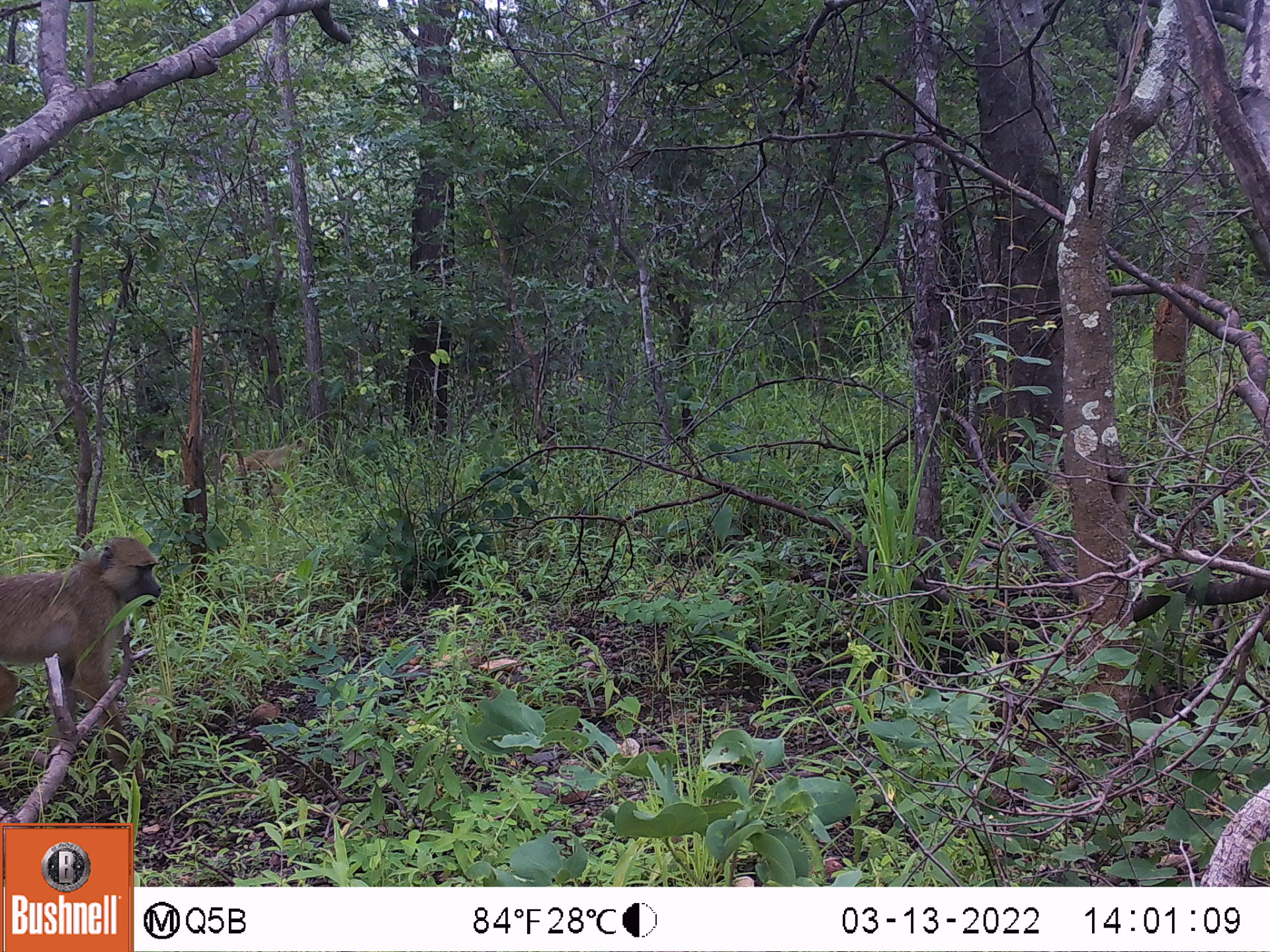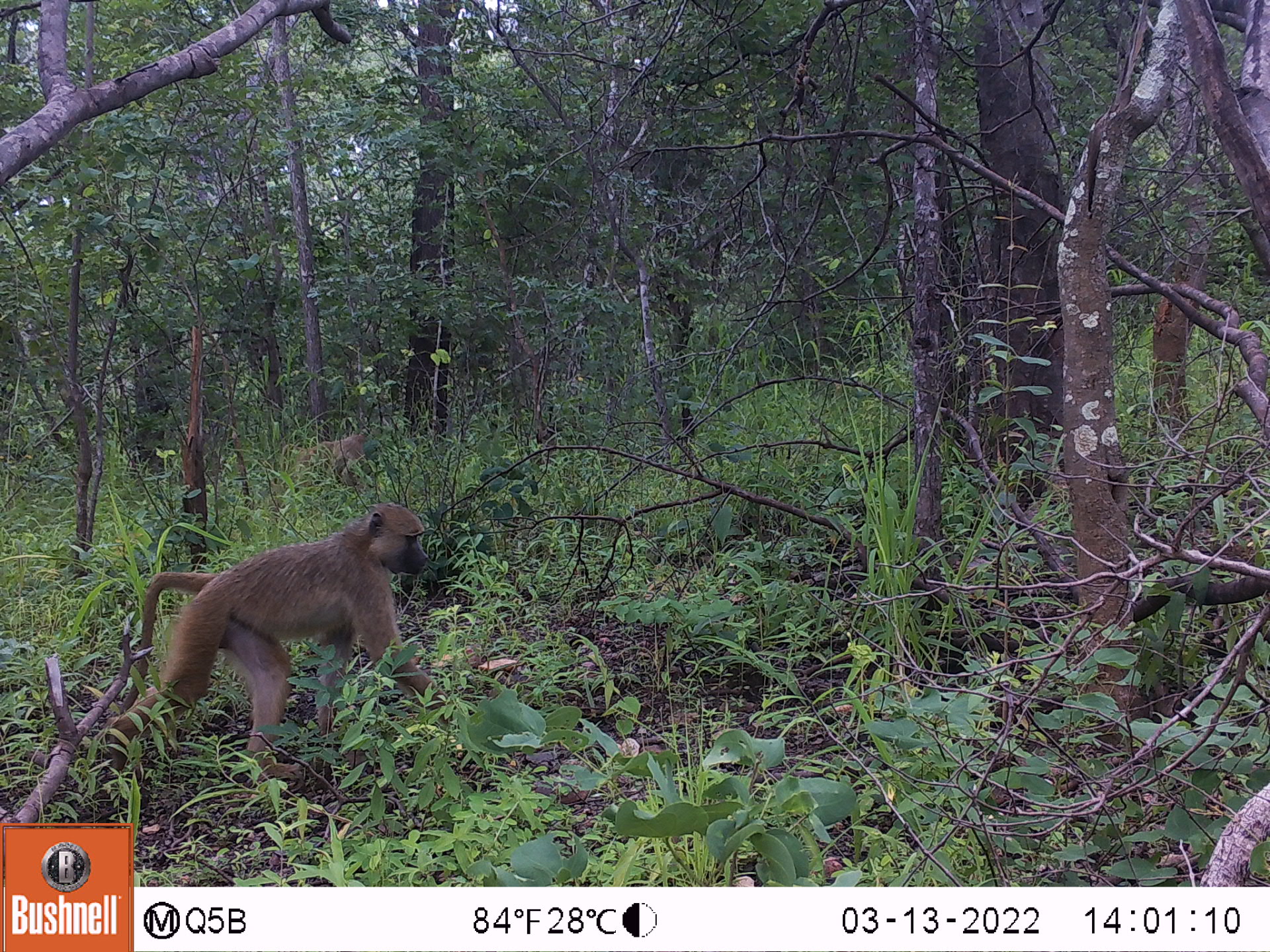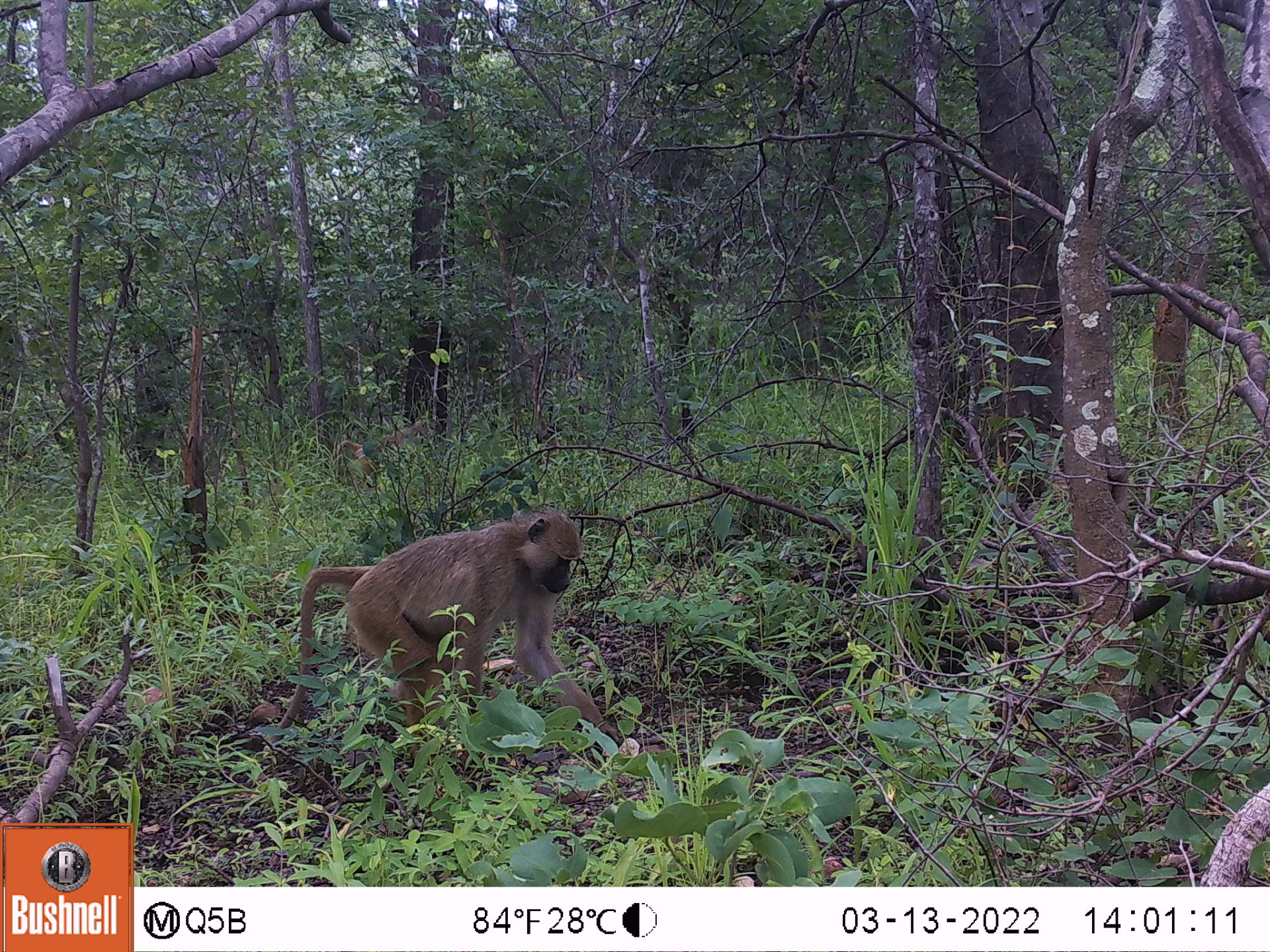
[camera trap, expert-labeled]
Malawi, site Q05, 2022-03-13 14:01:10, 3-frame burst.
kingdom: Animalia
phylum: Chordata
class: Mammalia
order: Primates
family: Cercopithecidae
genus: Papio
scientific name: Papio cynocephalus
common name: yellow baboon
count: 2